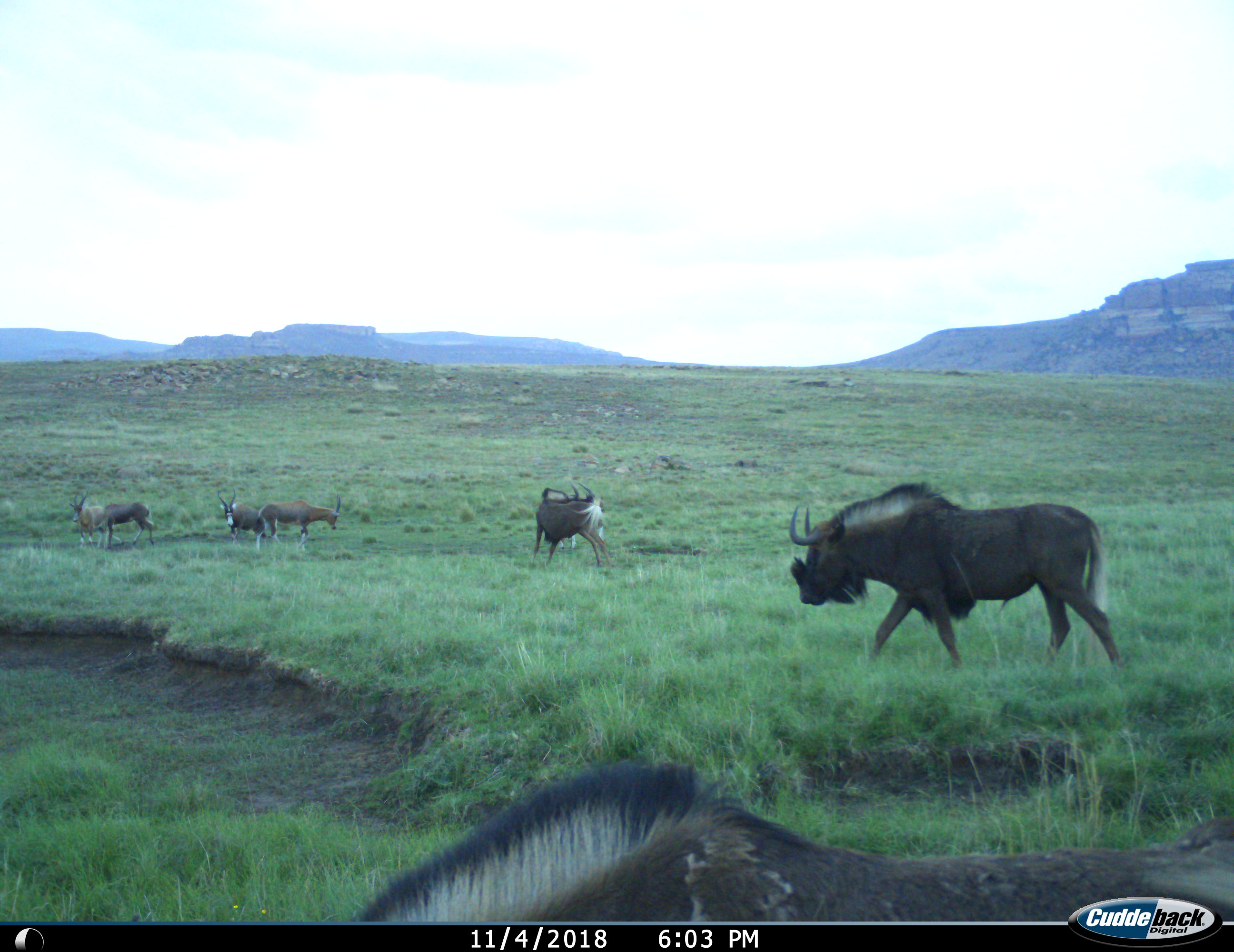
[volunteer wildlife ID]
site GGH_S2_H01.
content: unidentified animal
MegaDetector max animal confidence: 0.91